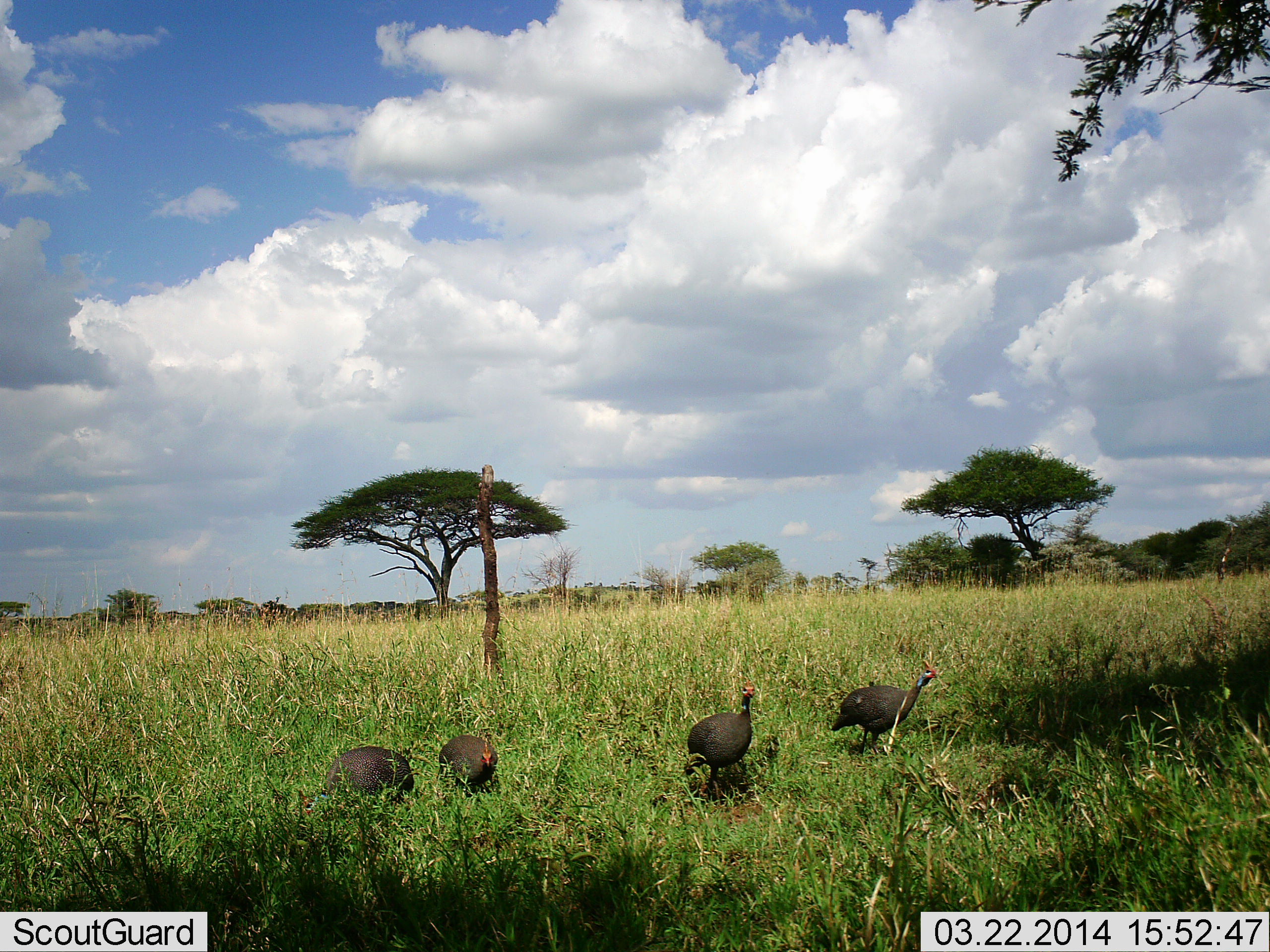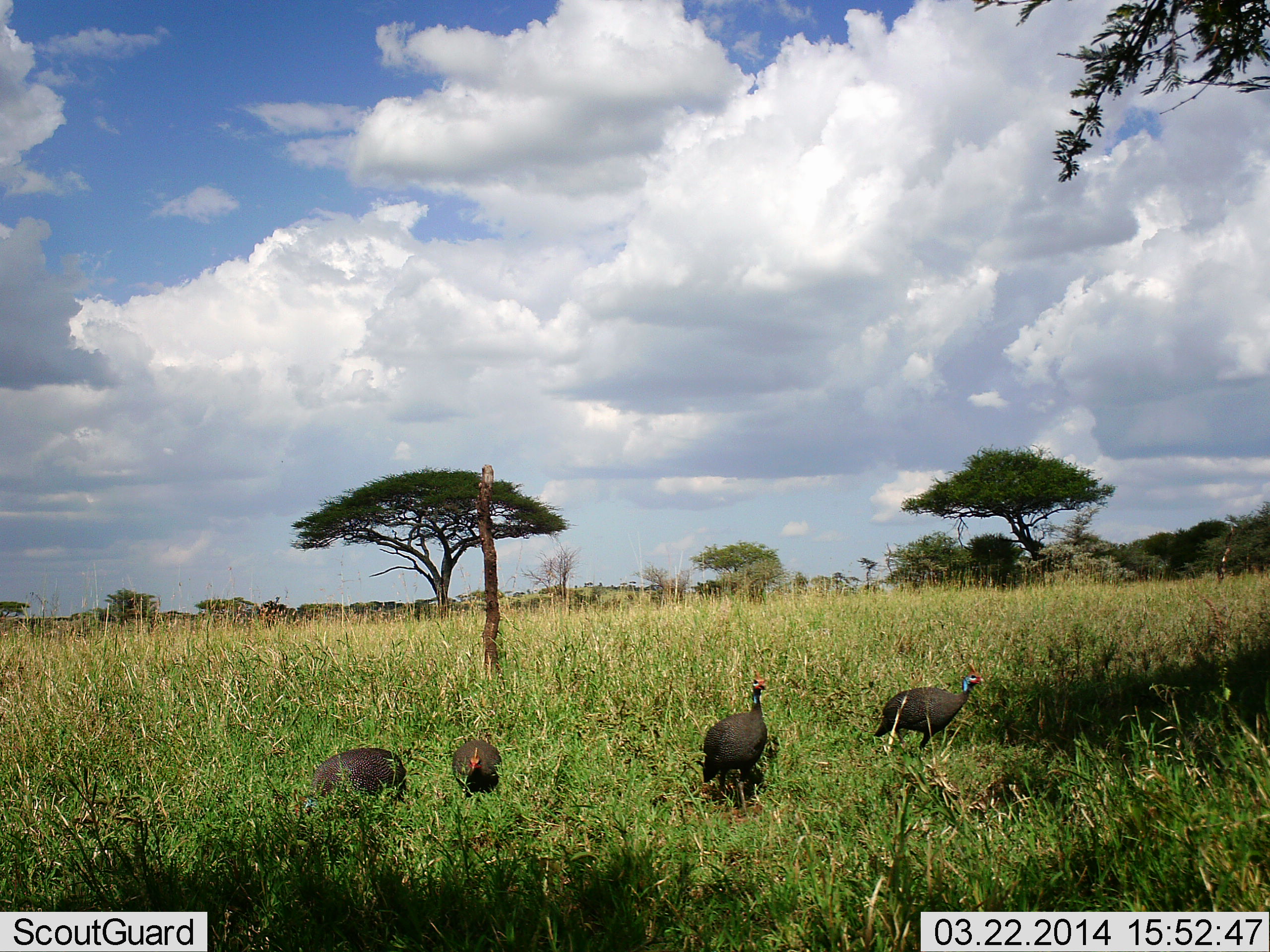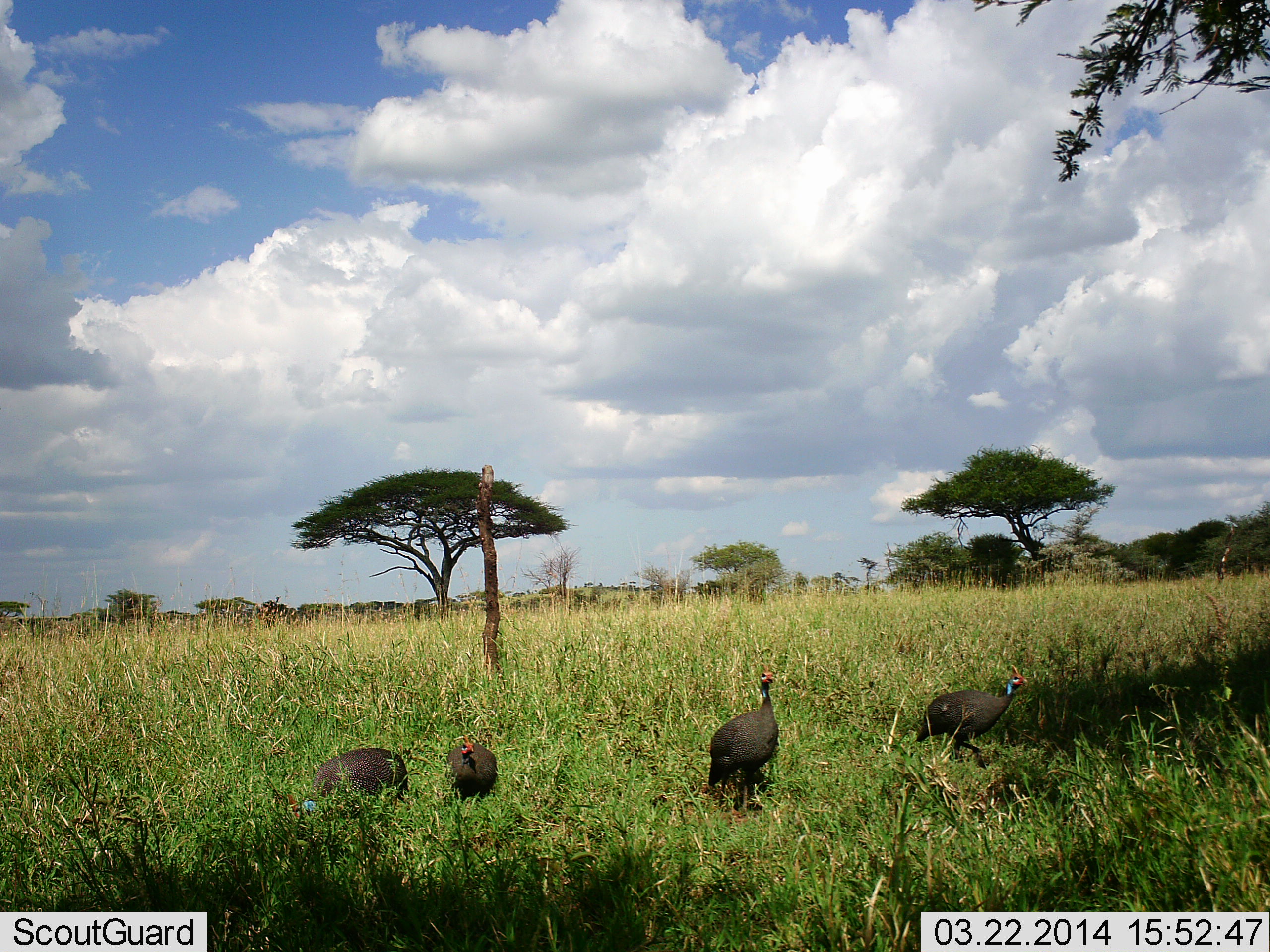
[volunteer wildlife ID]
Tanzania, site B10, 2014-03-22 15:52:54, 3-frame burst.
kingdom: Animalia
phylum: Chordata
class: Aves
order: Galliformes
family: Numididae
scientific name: Numididae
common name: guinea fowl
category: guineafowl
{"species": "guineafowl (guinea fowl) (Numididae)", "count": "4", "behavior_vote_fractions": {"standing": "30%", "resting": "0%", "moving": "70%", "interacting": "0%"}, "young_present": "0%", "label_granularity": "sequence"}